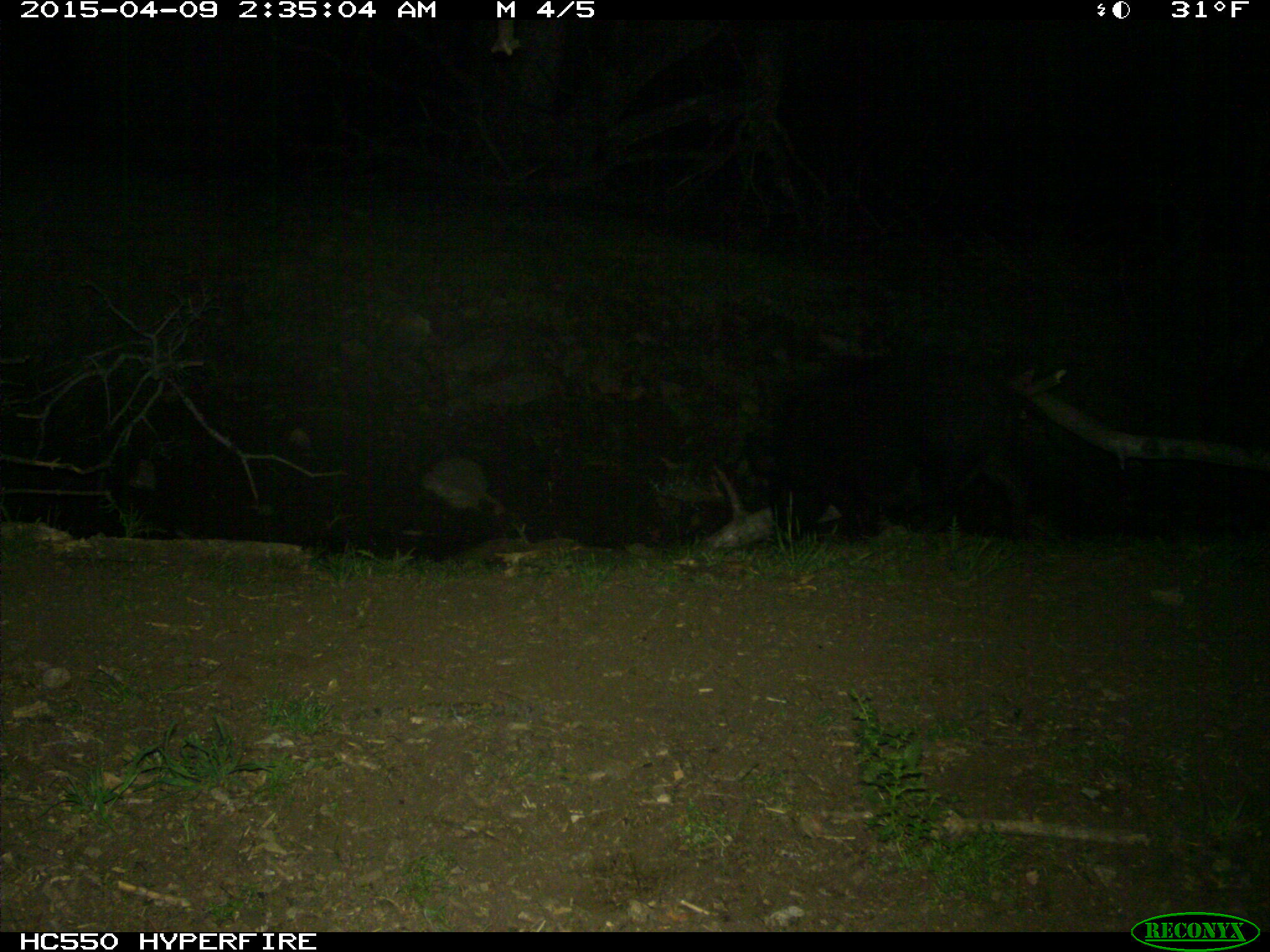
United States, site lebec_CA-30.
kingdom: Animalia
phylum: Chordata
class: Mammalia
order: Artiodactyla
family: Suidae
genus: Sus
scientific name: Sus scrofa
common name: wild boar